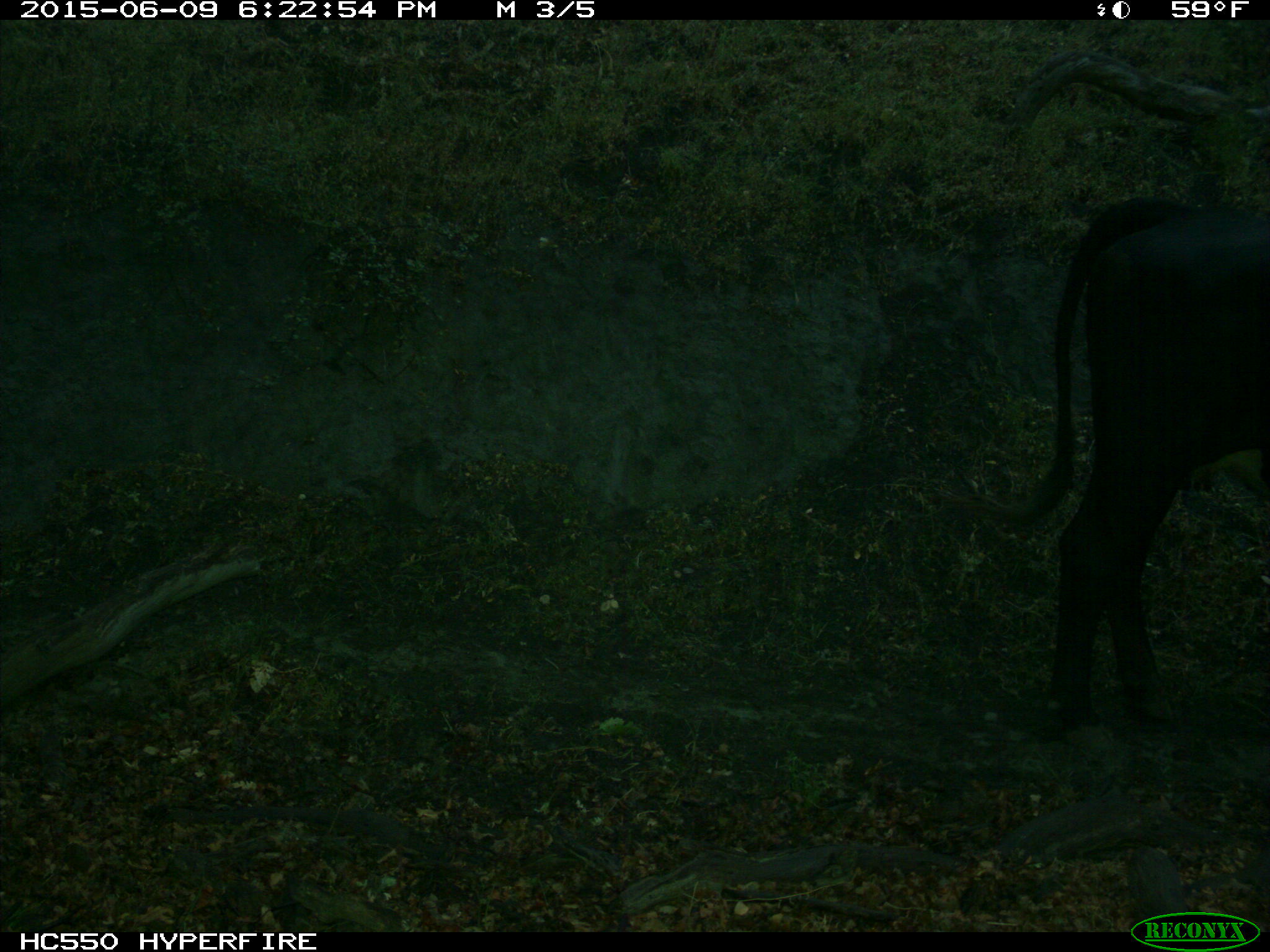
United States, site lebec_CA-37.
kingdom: Animalia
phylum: Chordata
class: Mammalia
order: Artiodactyla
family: Bovidae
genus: Bos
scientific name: Bos taurus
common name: domestic cow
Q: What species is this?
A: Bos taurus (domestic cow).